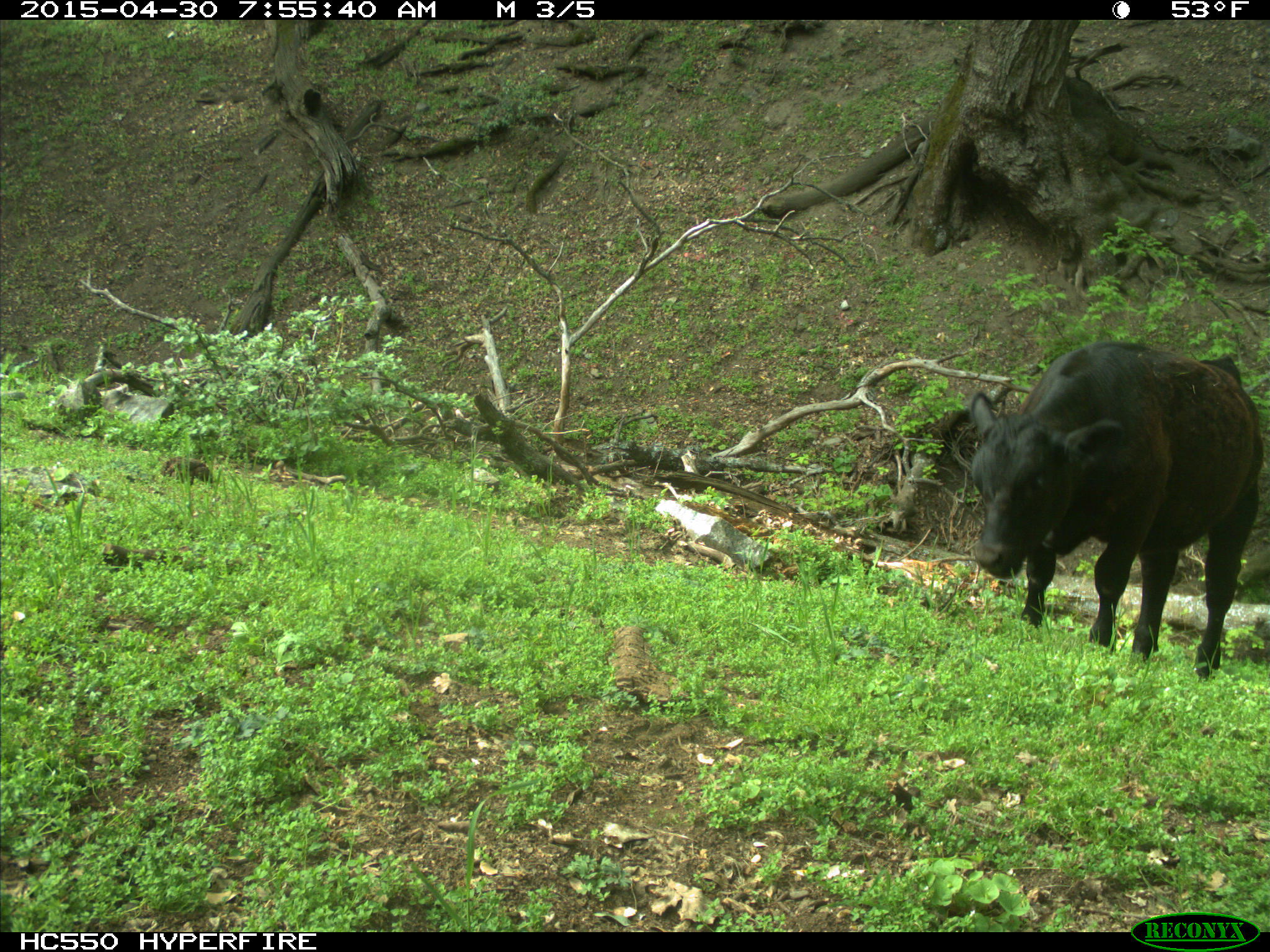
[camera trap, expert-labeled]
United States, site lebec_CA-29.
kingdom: Animalia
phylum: Chordata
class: Mammalia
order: Artiodactyla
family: Bovidae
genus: Bos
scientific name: Bos taurus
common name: domestic cow